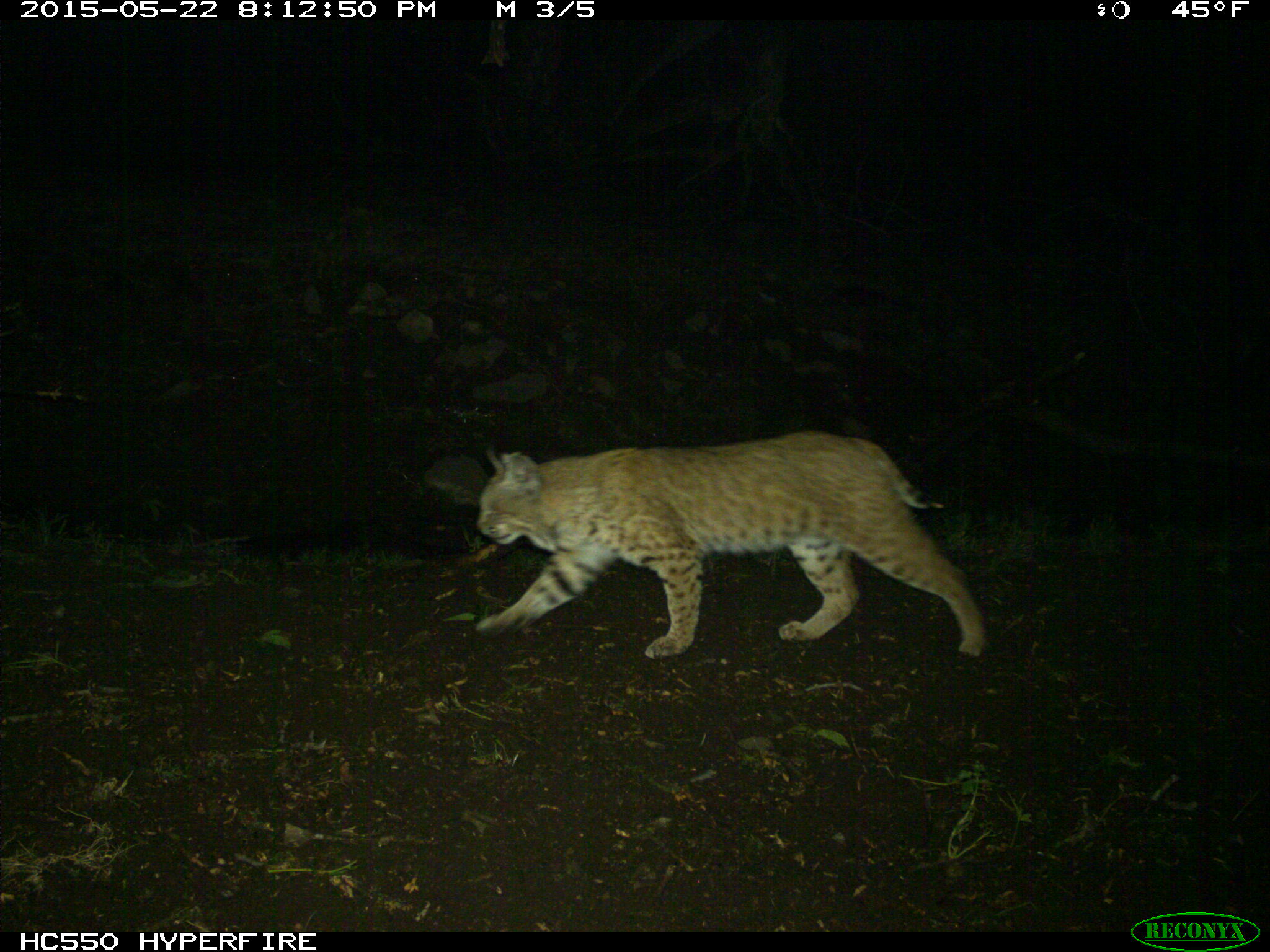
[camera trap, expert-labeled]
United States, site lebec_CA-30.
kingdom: Animalia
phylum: Chordata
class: Mammalia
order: Carnivora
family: Felidae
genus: Lynx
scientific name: Lynx rufus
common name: bobcat